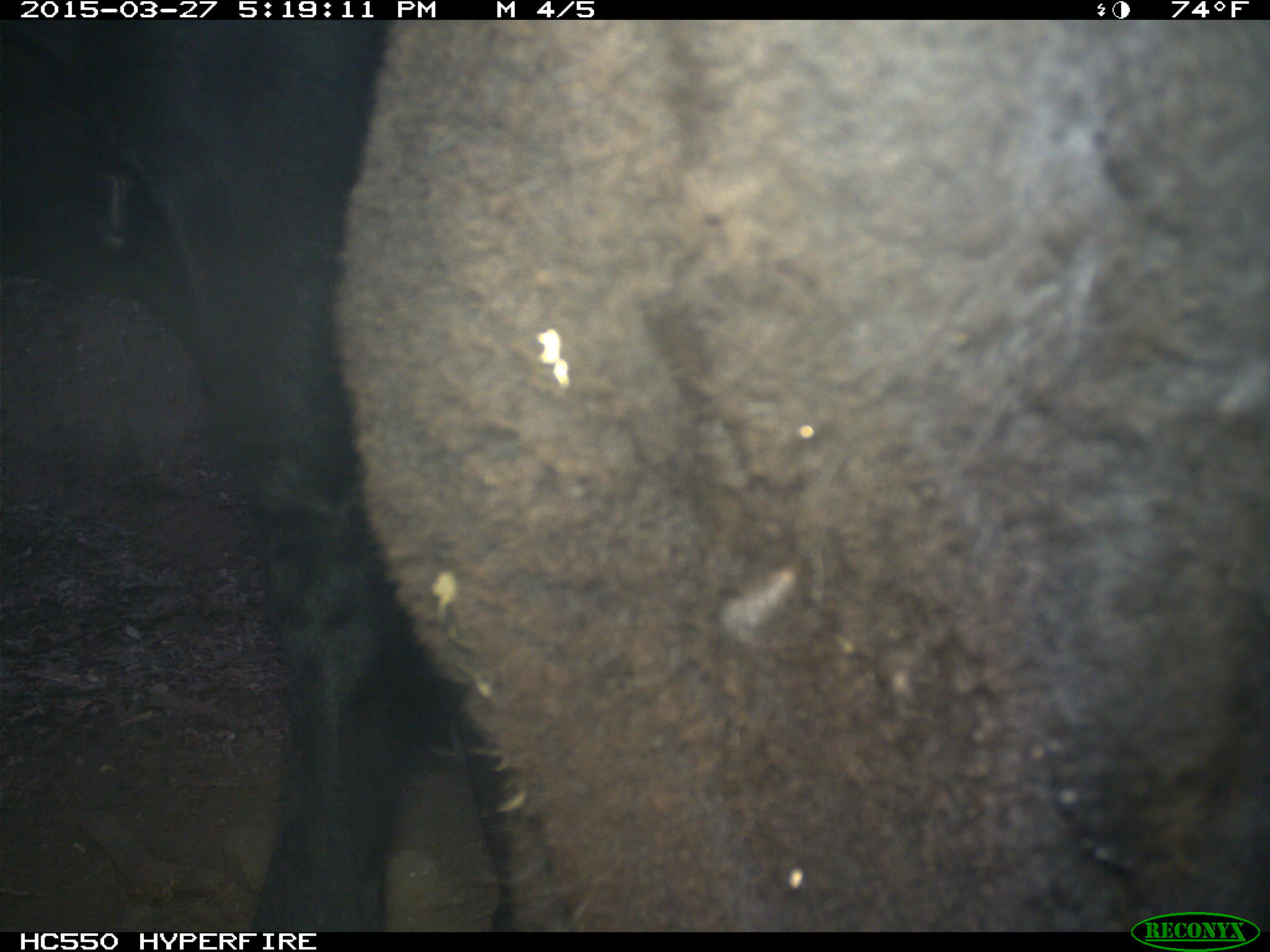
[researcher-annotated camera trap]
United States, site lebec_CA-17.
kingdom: Animalia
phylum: Chordata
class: Mammalia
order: Artiodactyla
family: Bovidae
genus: Bos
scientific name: Bos taurus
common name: domestic cow